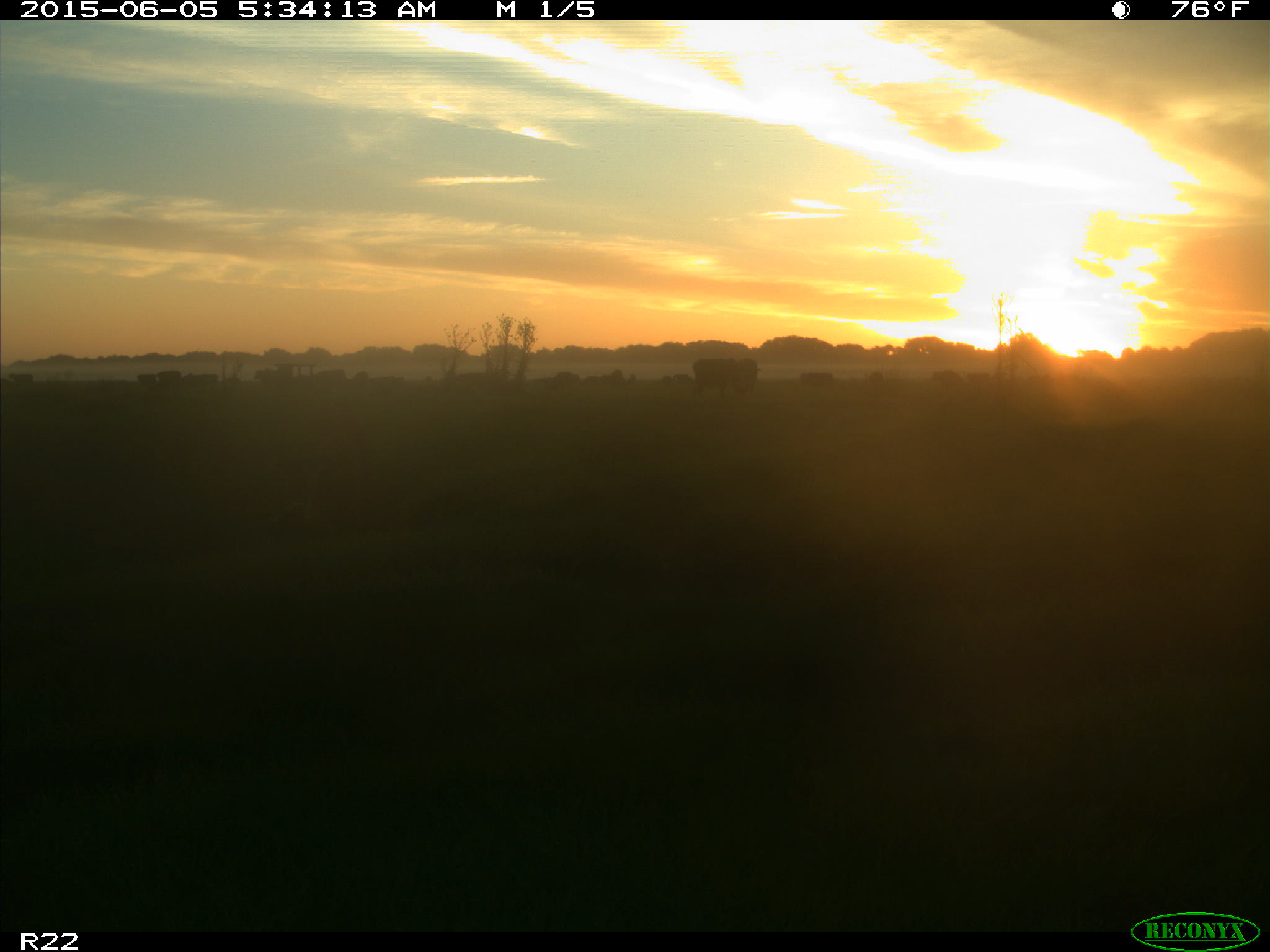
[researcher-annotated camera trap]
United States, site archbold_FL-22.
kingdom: Animalia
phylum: Chordata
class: Mammalia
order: Artiodactyla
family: Bovidae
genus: Bos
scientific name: Bos taurus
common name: domestic cow